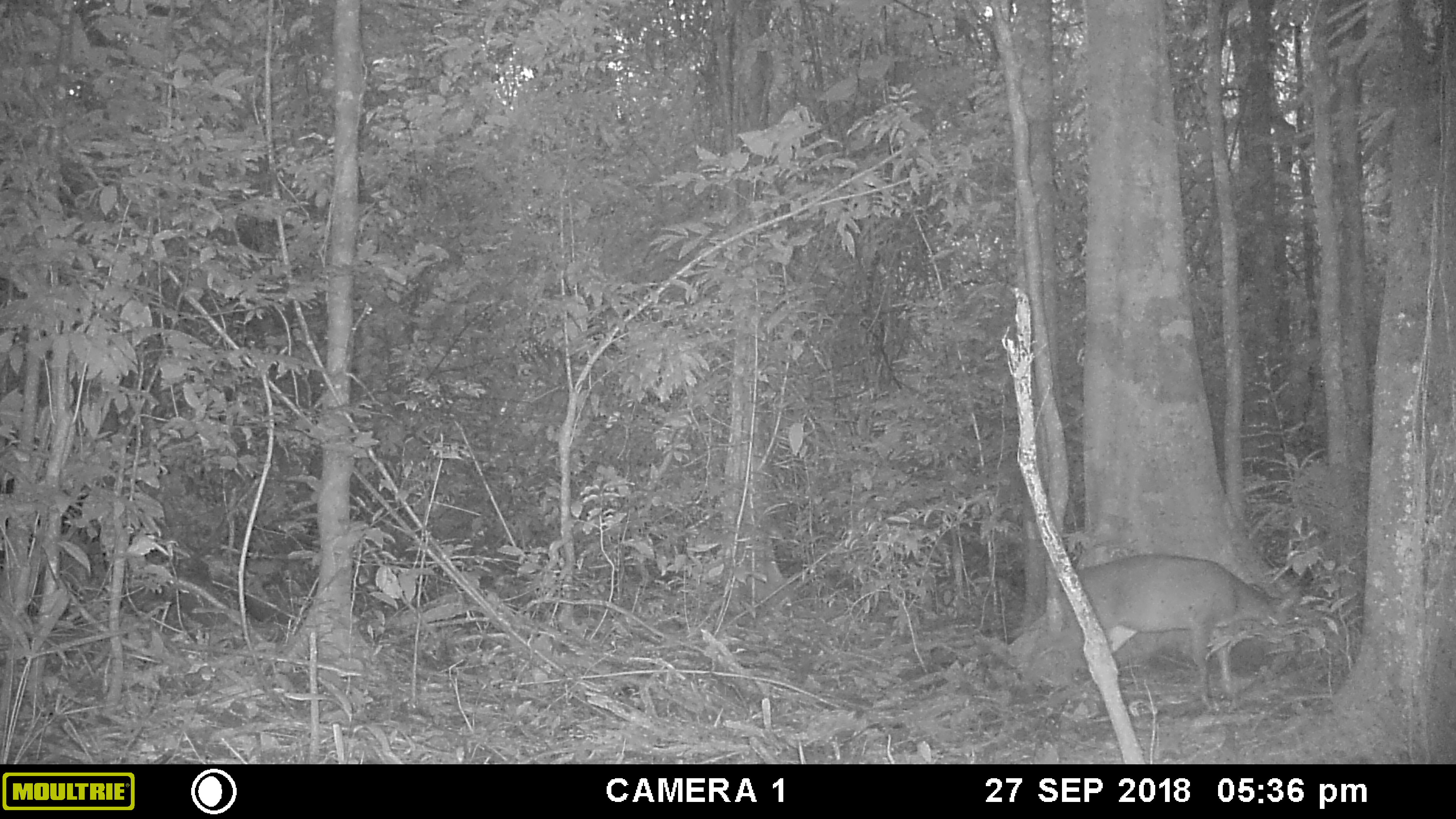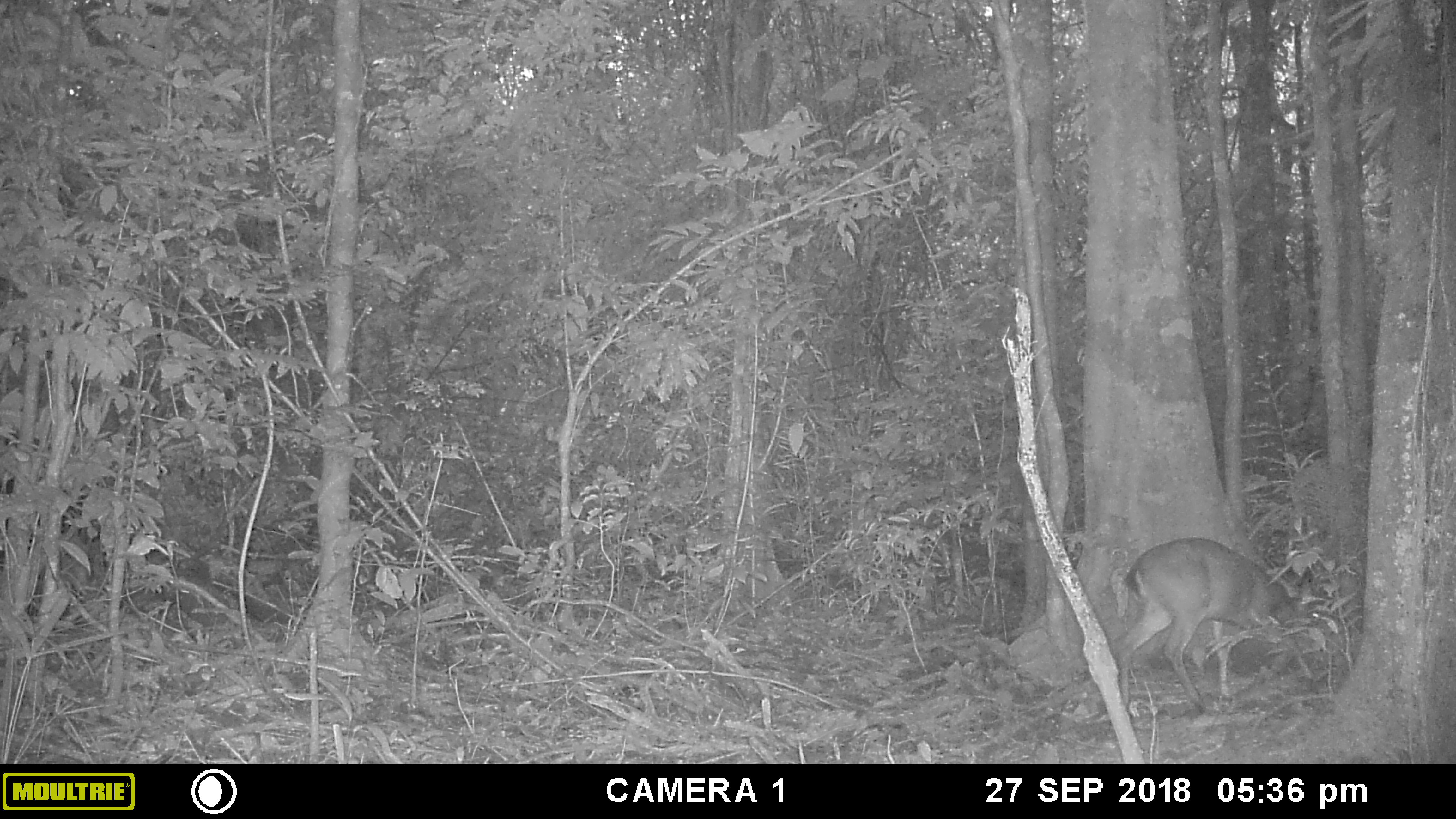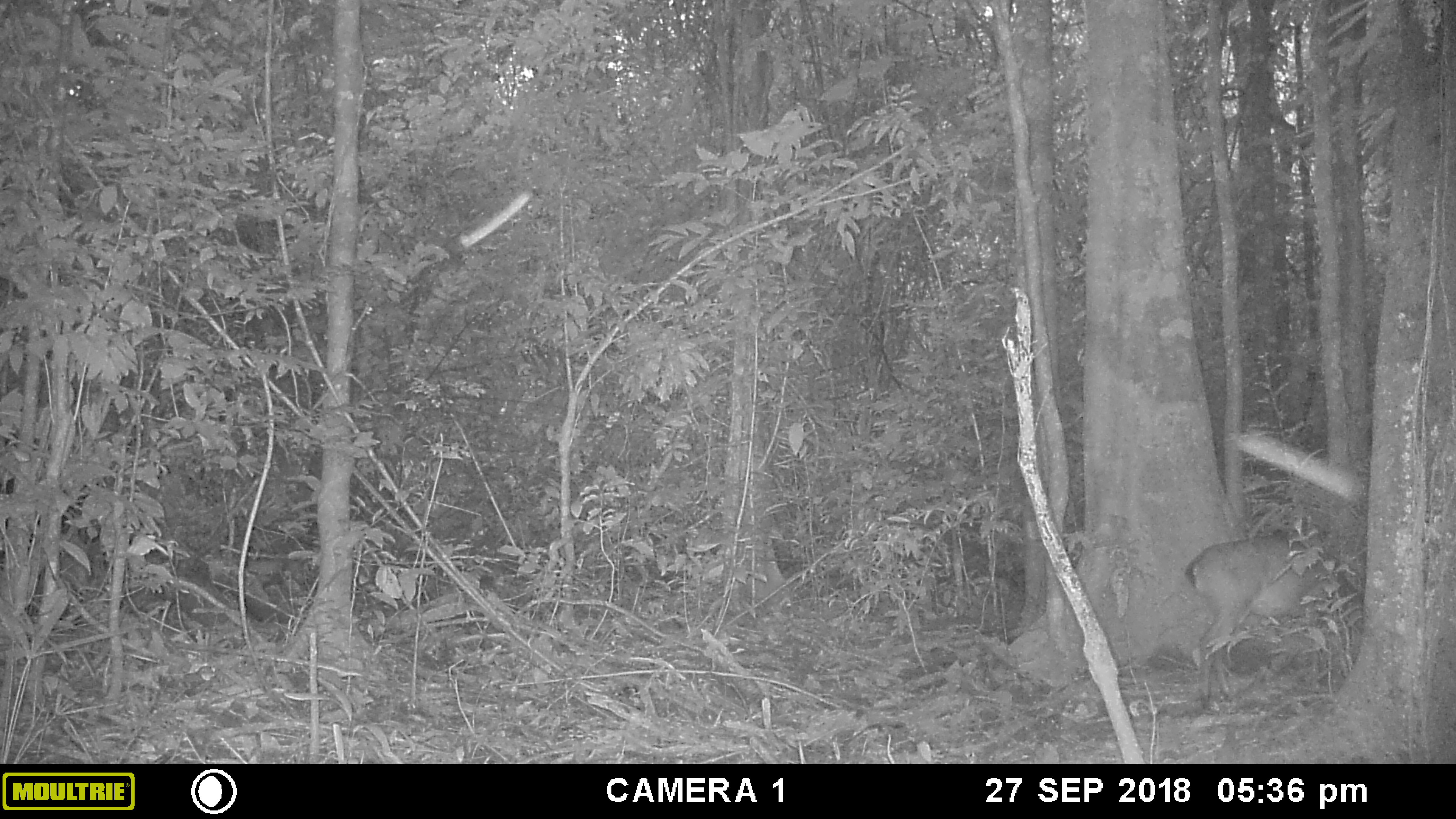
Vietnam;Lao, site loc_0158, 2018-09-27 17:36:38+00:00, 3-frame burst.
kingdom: Animalia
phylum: Chordata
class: Mammalia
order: Artiodactyla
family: Cervidae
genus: Muntiacus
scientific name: Muntiacus vuquangensis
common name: large-antlered muntjac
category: large antlered muntjac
Large antlered muntjac (large-antlered muntjac) (Muntiacus vuquangensis). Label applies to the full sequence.